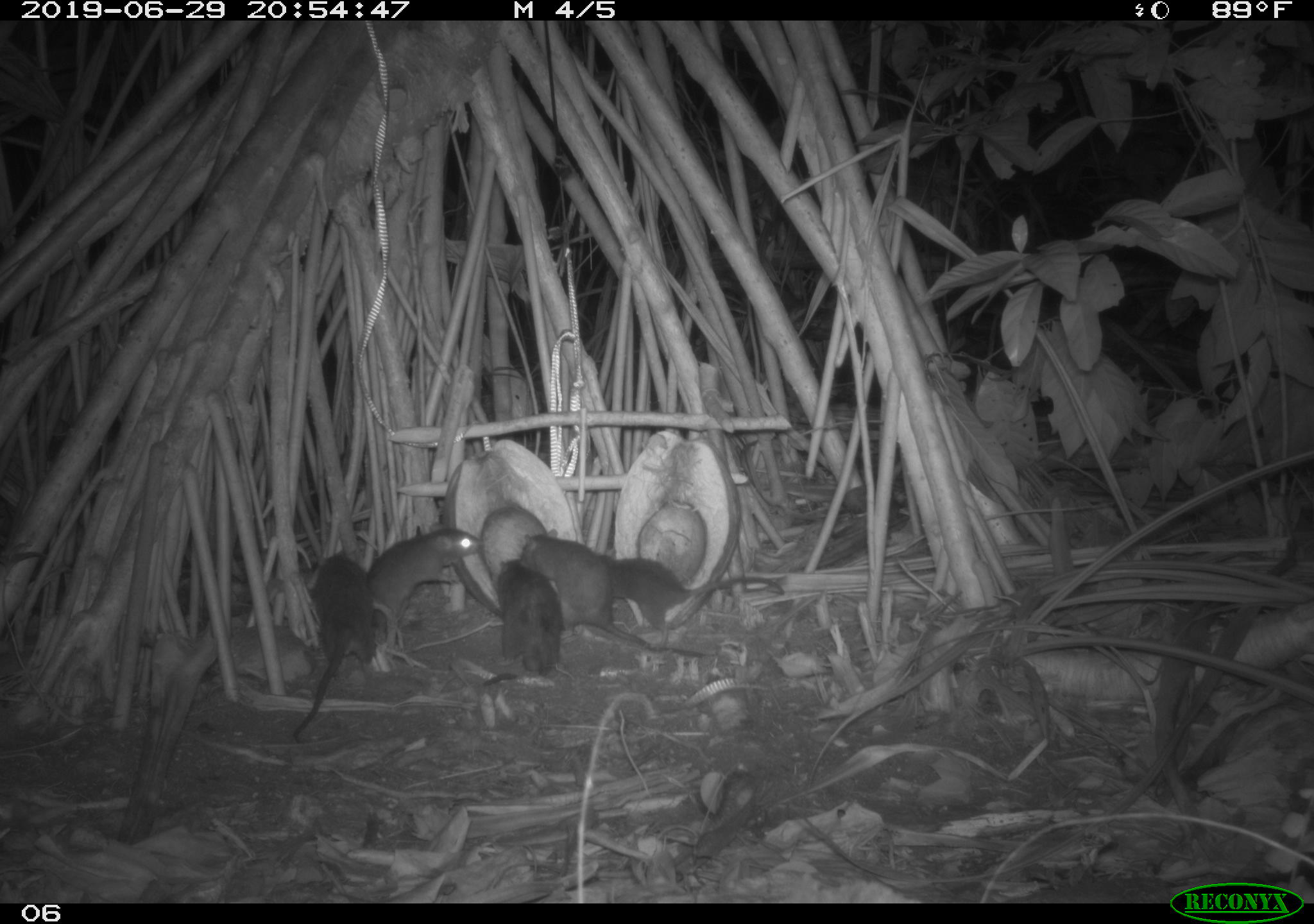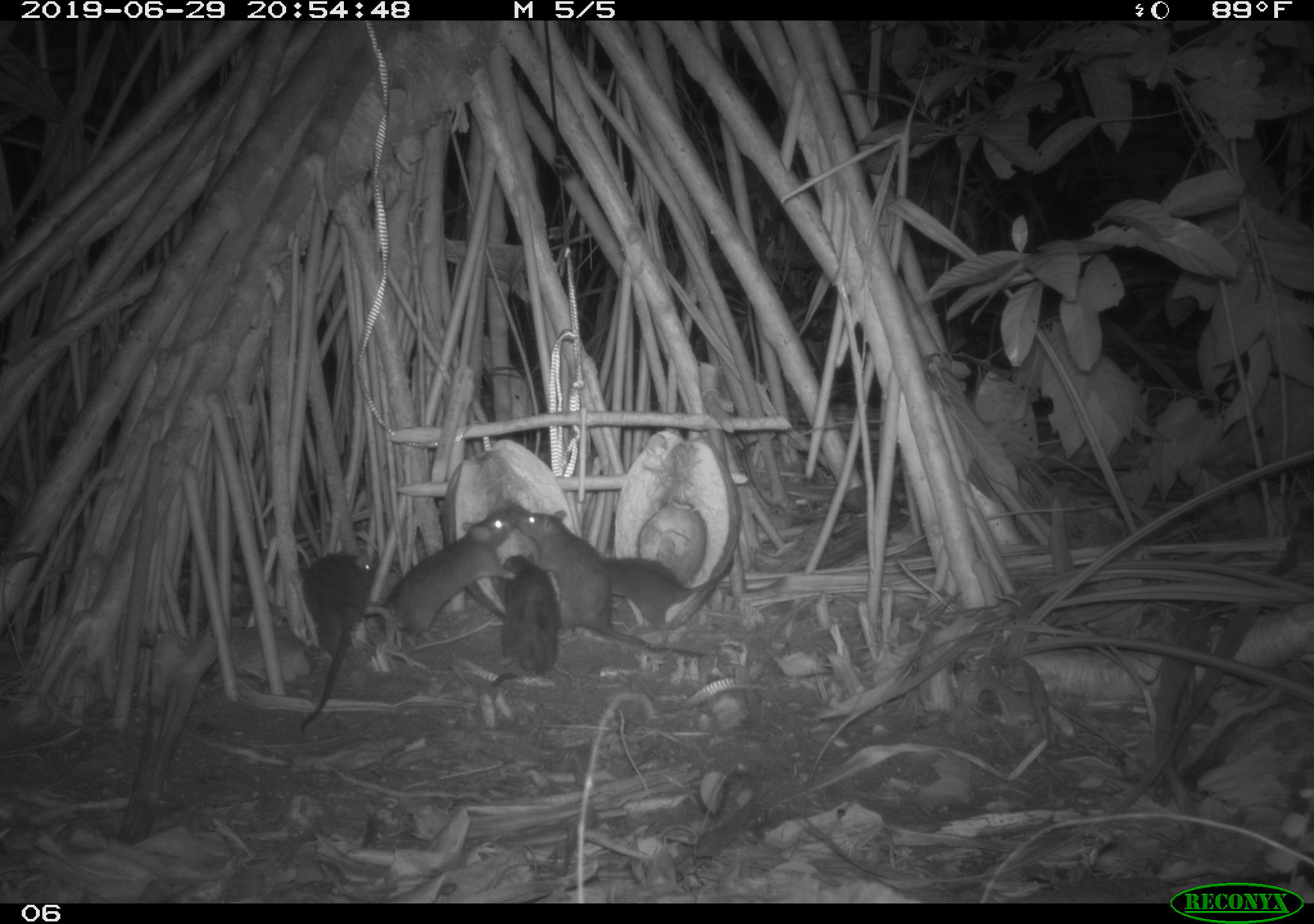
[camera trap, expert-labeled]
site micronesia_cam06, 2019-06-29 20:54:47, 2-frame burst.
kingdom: Animalia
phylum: Chordata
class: Mammalia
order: Rodentia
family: Muridae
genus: Rattus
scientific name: Rattus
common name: rat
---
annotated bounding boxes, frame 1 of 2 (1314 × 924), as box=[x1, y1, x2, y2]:
rat: box=[521, 527, 706, 667]; box=[287, 539, 382, 752]; box=[594, 546, 790, 644]; box=[368, 521, 486, 625]; box=[486, 556, 568, 693]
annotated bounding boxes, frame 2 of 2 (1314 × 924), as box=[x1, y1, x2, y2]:
rat: box=[516, 508, 710, 663]; box=[365, 513, 520, 645]; box=[289, 546, 377, 739]; box=[602, 538, 749, 640]; box=[486, 550, 558, 690]